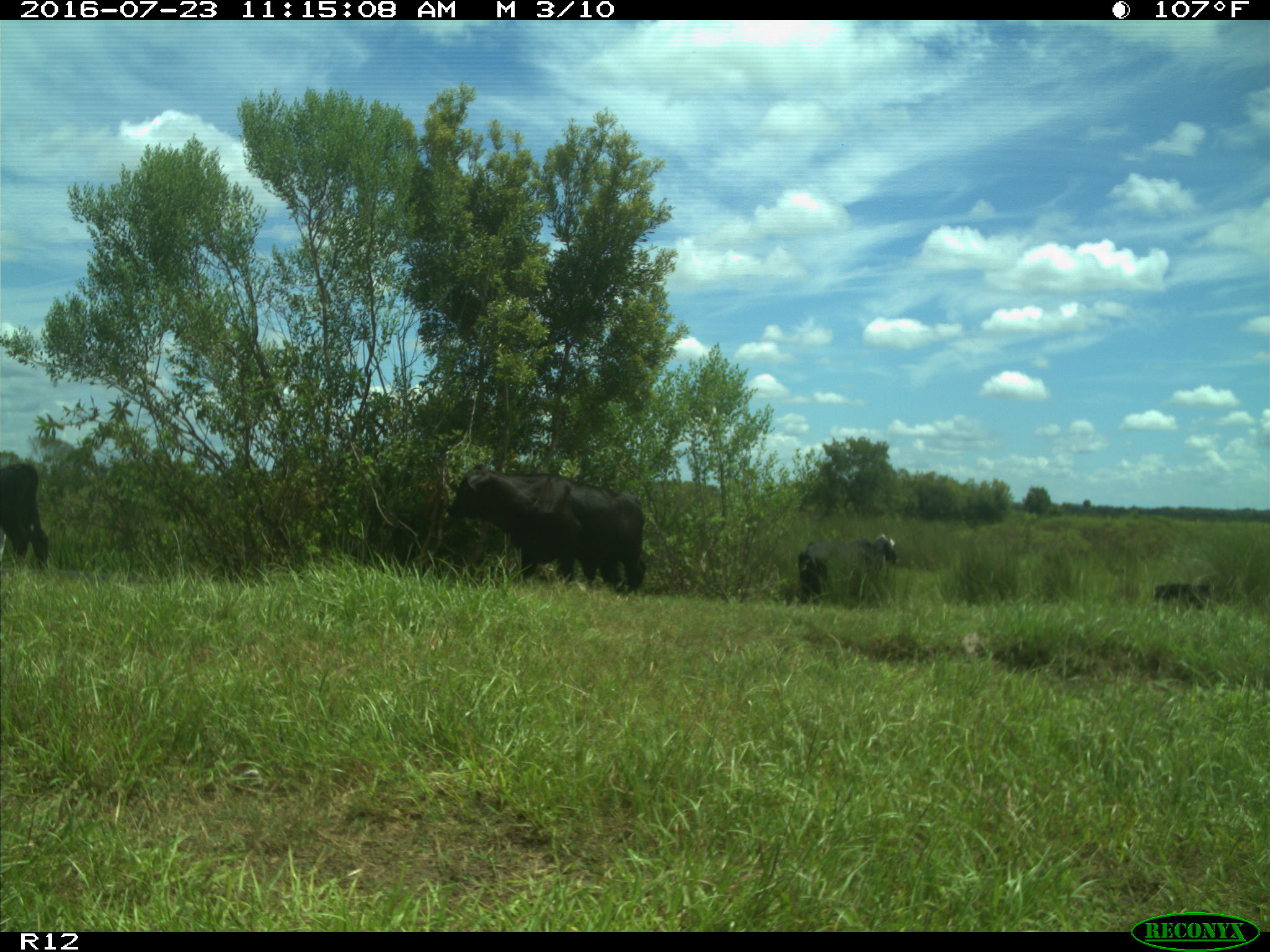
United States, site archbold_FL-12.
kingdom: Animalia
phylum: Chordata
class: Mammalia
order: Artiodactyla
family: Bovidae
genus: Bos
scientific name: Bos taurus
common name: domestic cow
Bos taurus (domestic cow).